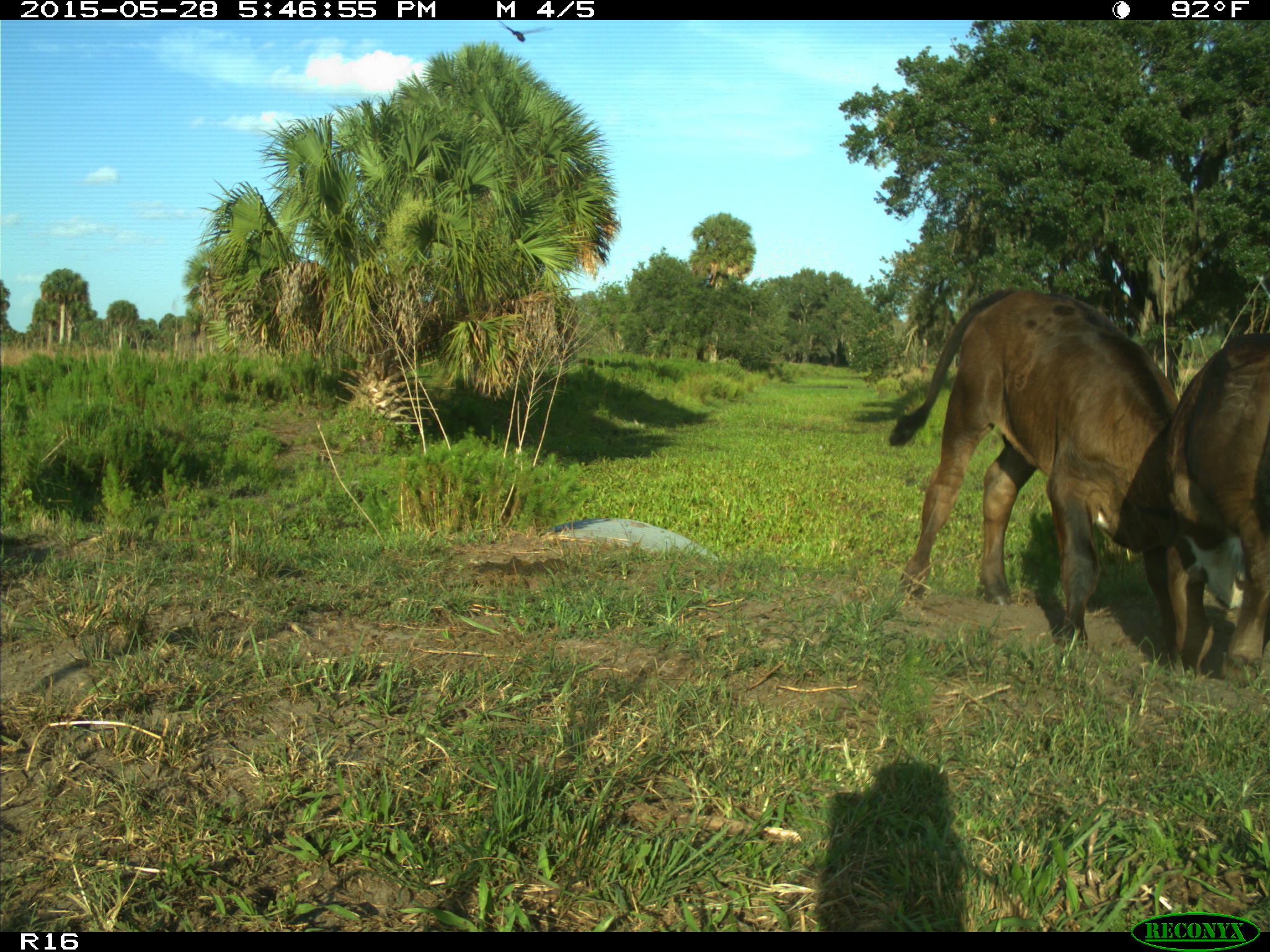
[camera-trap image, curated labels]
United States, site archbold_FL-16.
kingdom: Animalia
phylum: Chordata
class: Mammalia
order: Artiodactyla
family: Bovidae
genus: Bos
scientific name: Bos taurus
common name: domestic cow